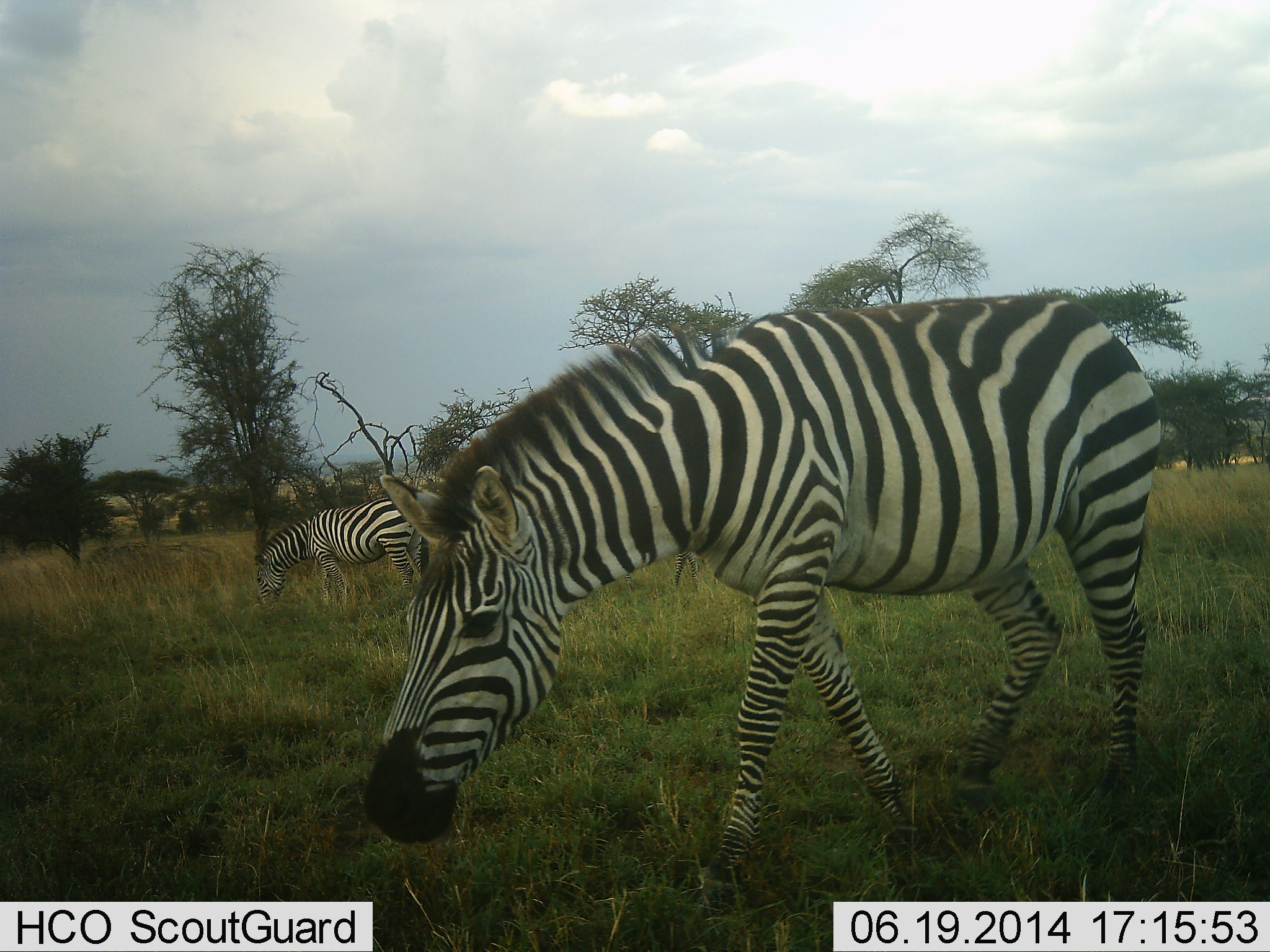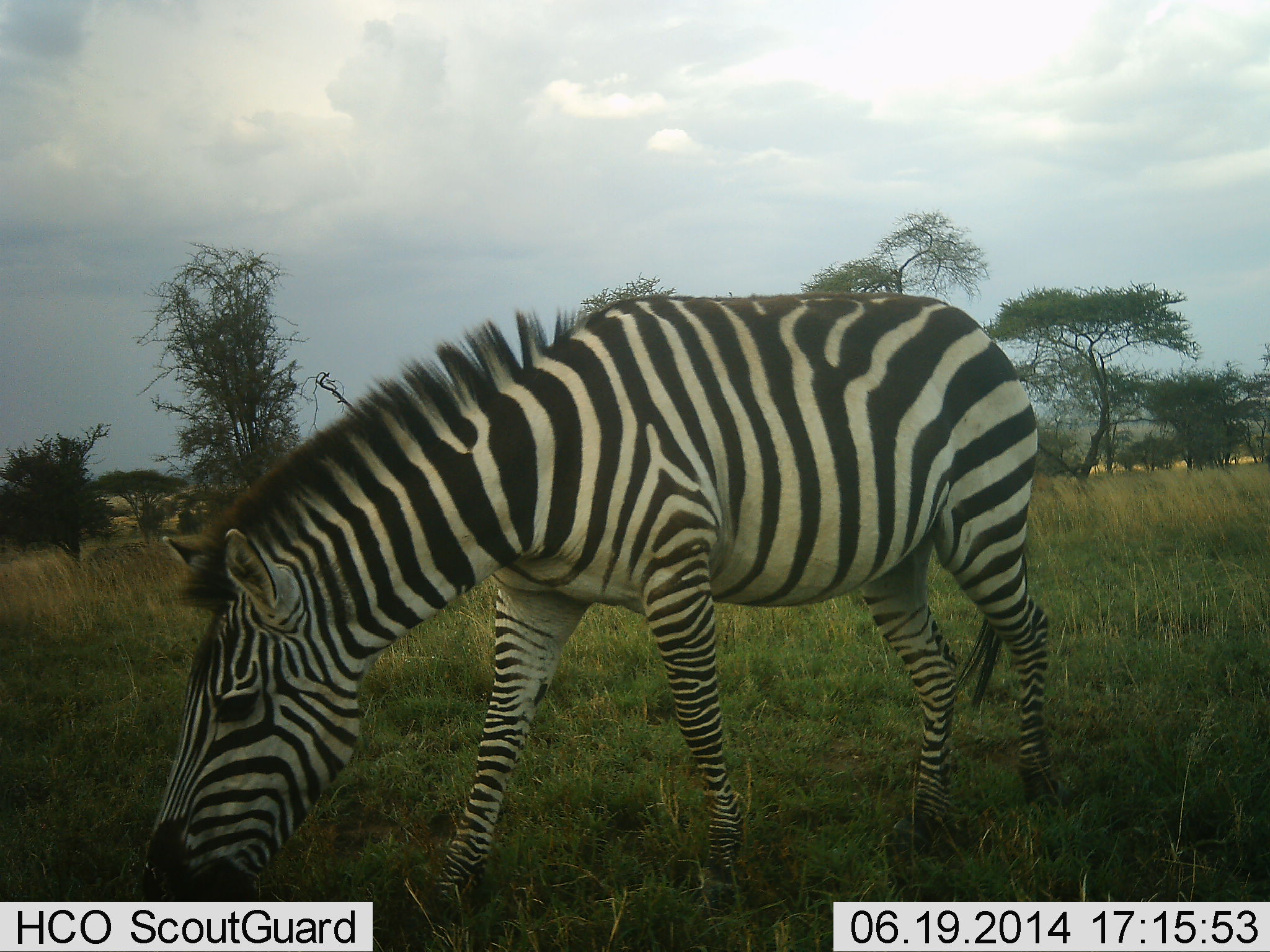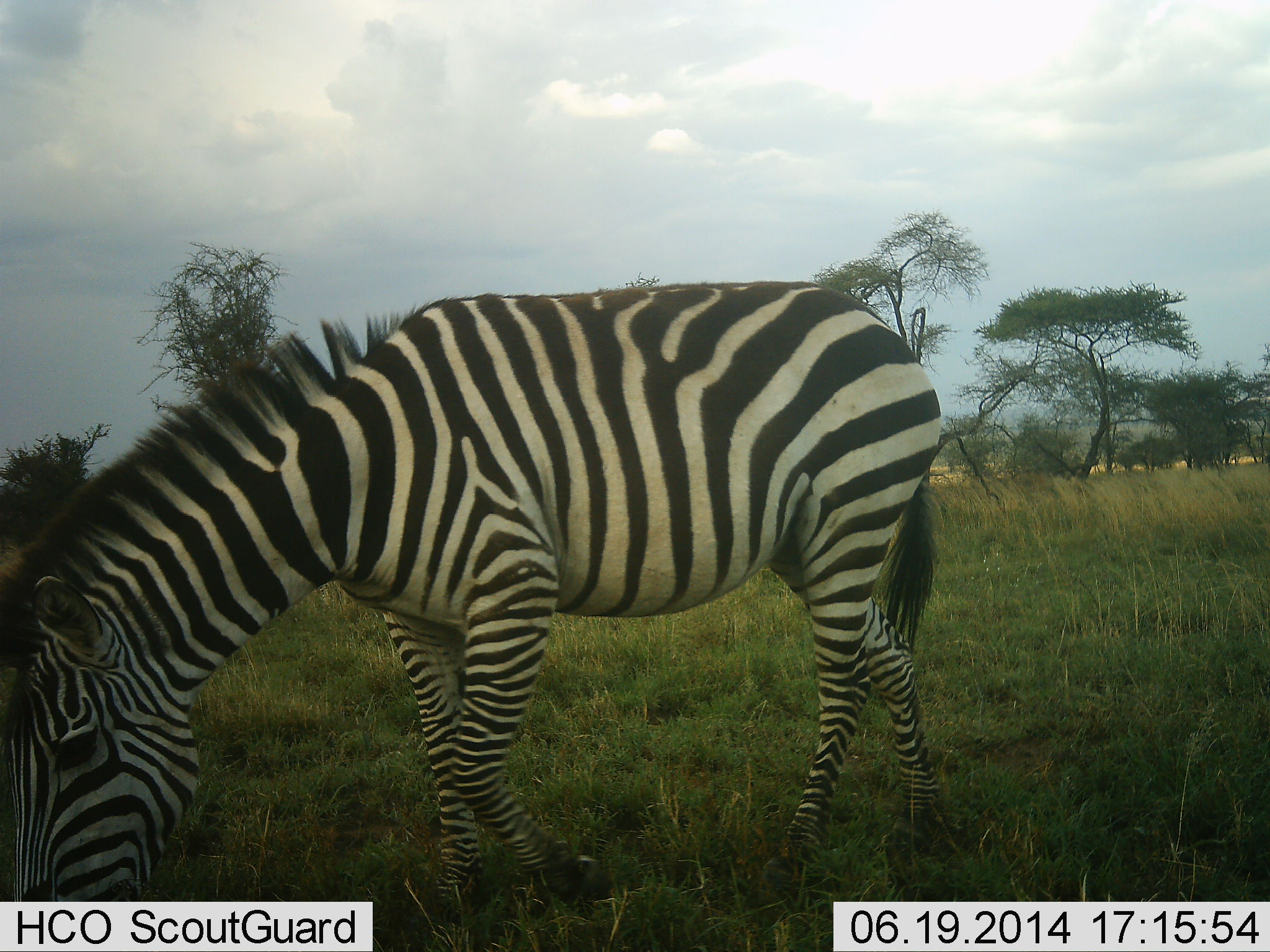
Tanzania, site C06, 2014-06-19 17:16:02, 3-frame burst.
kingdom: Animalia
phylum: Chordata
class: Mammalia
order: Perissodactyla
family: Equidae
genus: Equus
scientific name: Equus quagga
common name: plains zebra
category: zebra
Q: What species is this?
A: Zebra (plains zebra) (Equus quagga).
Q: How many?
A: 2.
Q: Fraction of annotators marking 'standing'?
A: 36%.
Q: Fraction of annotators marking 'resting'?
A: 0%.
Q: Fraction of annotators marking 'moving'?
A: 36%.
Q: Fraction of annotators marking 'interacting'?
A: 0%.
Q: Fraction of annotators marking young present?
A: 0%.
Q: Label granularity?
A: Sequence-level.